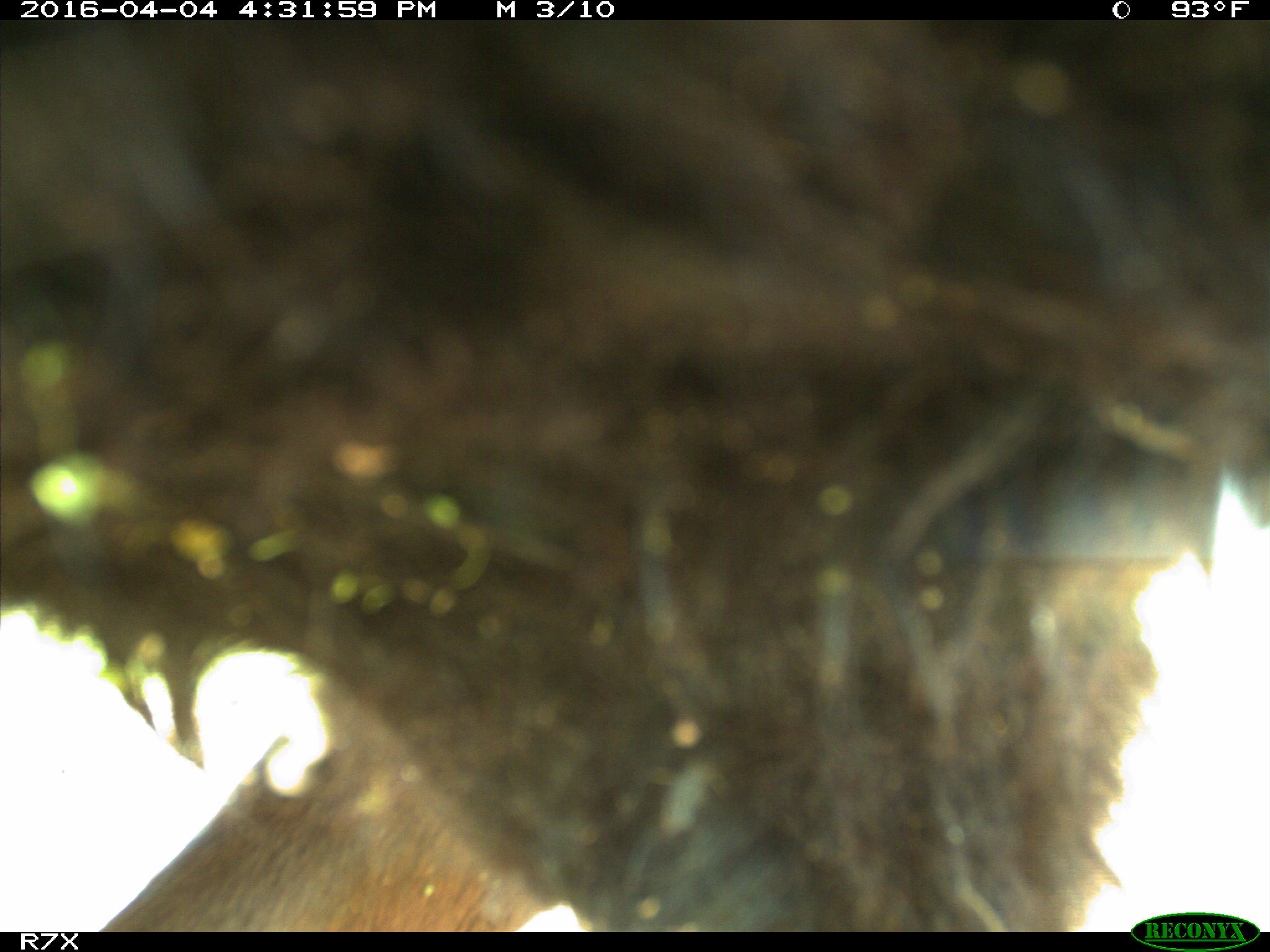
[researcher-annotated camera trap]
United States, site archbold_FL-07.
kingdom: Animalia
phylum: Chordata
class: Mammalia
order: Artiodactyla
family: Bovidae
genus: Bos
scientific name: Bos taurus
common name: domestic cow